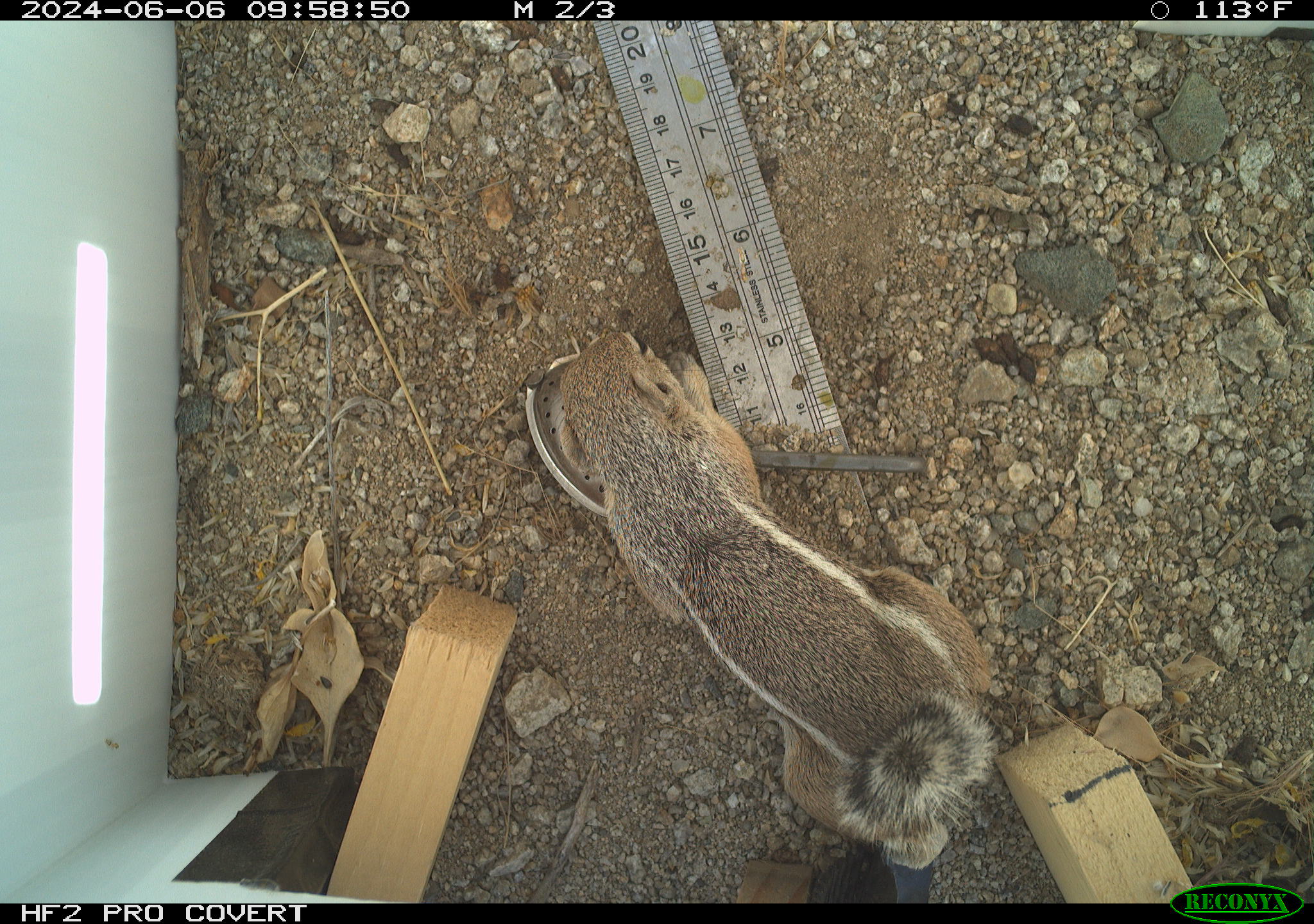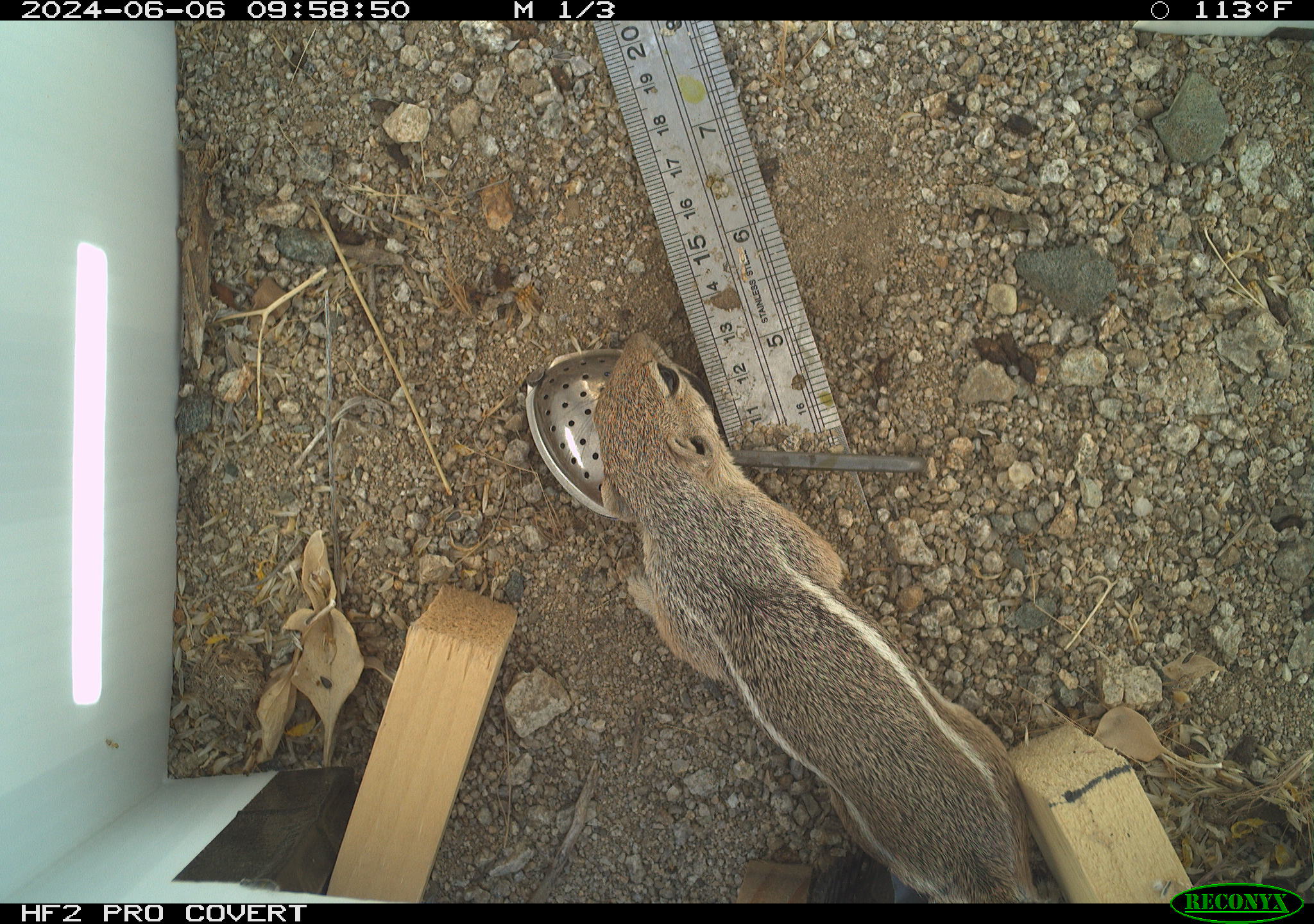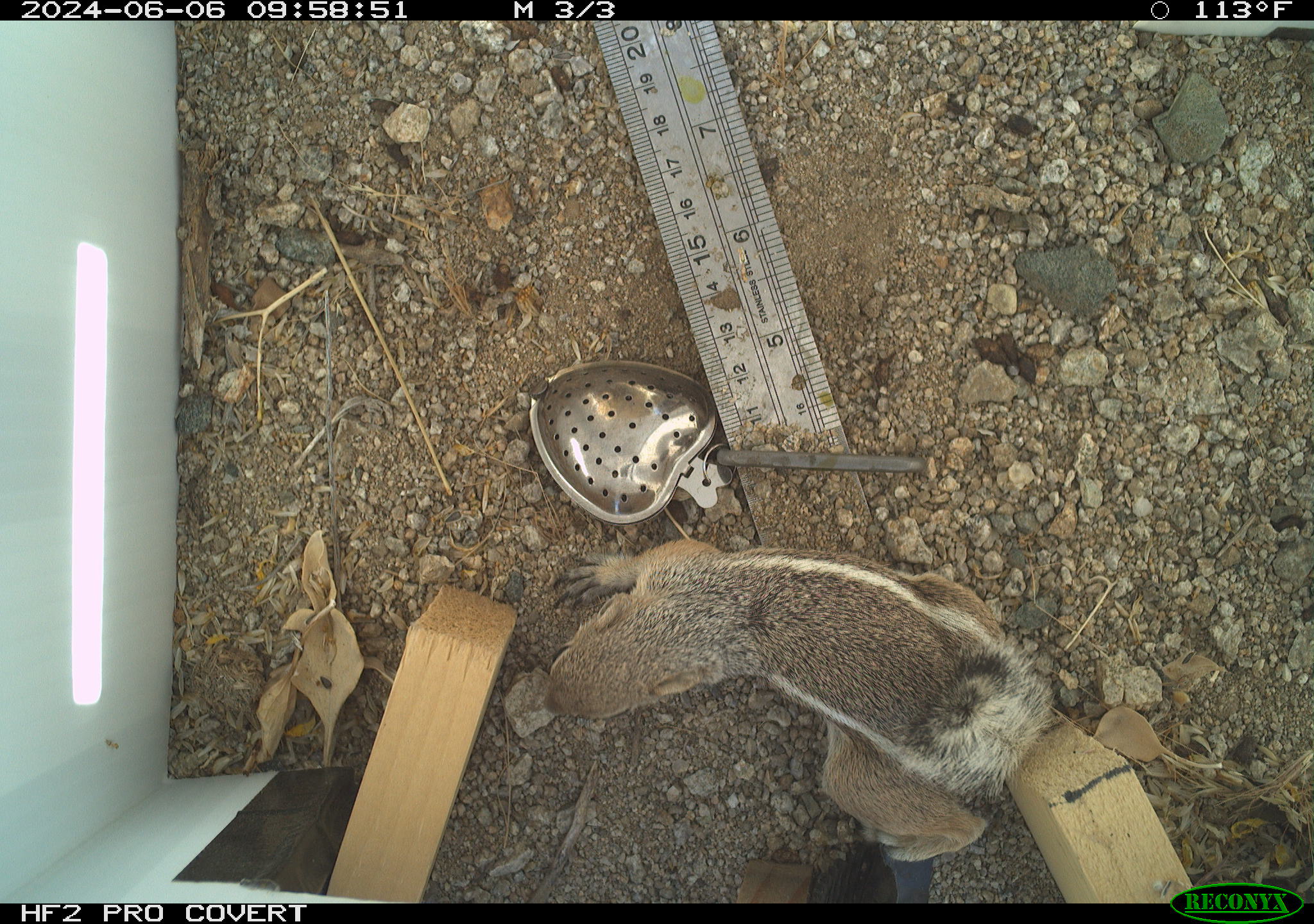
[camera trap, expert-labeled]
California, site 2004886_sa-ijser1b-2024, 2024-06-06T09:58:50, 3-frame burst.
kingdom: Animalia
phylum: Chordata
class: Mammalia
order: Rodentia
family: Sciuridae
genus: Ammospermophilus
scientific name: Ammospermophilus leucurus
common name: white-tailed antelope squirrel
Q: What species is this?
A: White-tailed antelope squirrel (Ammospermophilus leucurus).